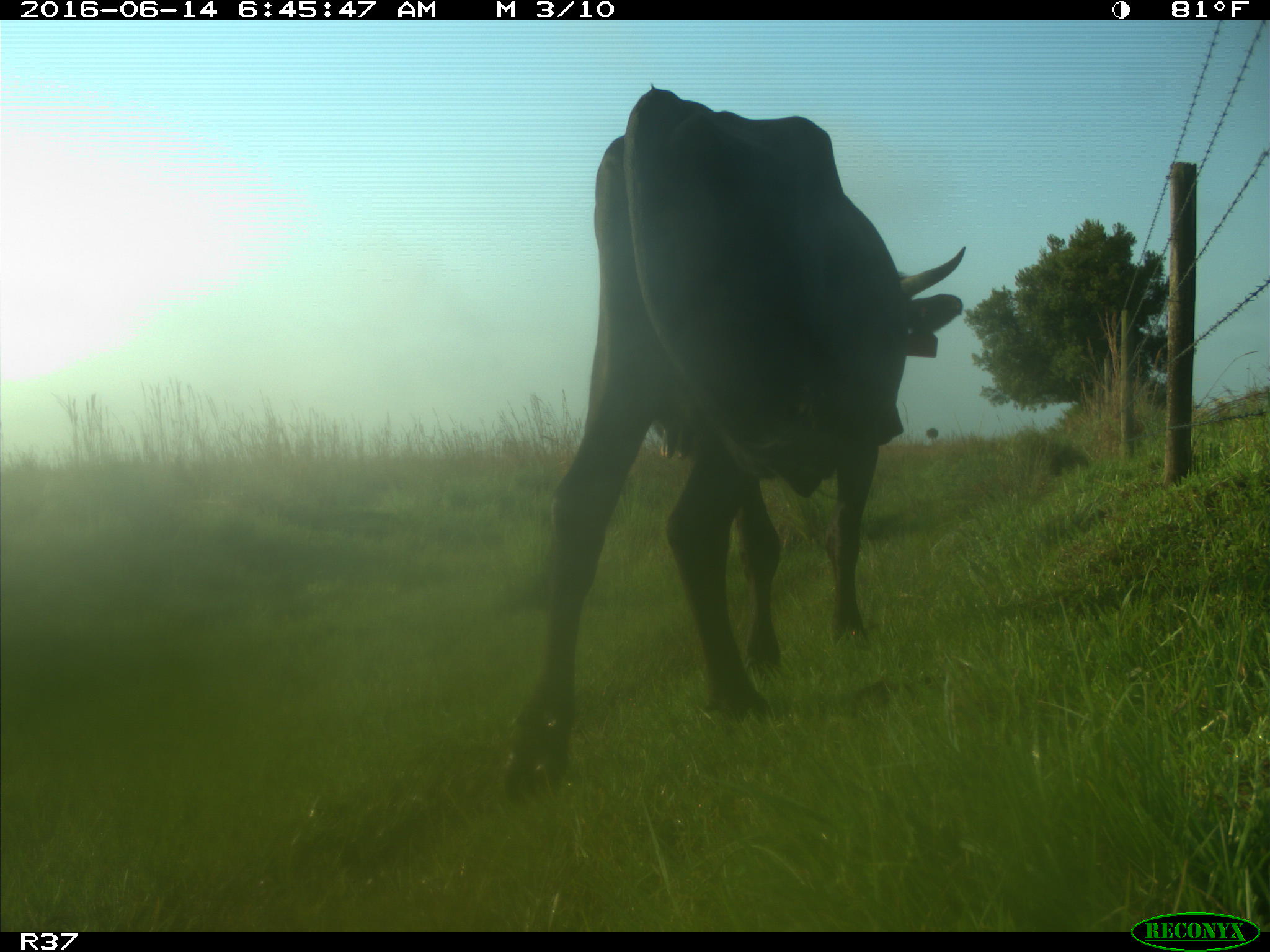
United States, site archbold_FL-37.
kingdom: Animalia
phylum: Chordata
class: Mammalia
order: Artiodactyla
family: Bovidae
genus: Bos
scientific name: Bos taurus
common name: domestic cow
Bos taurus (domestic cow).